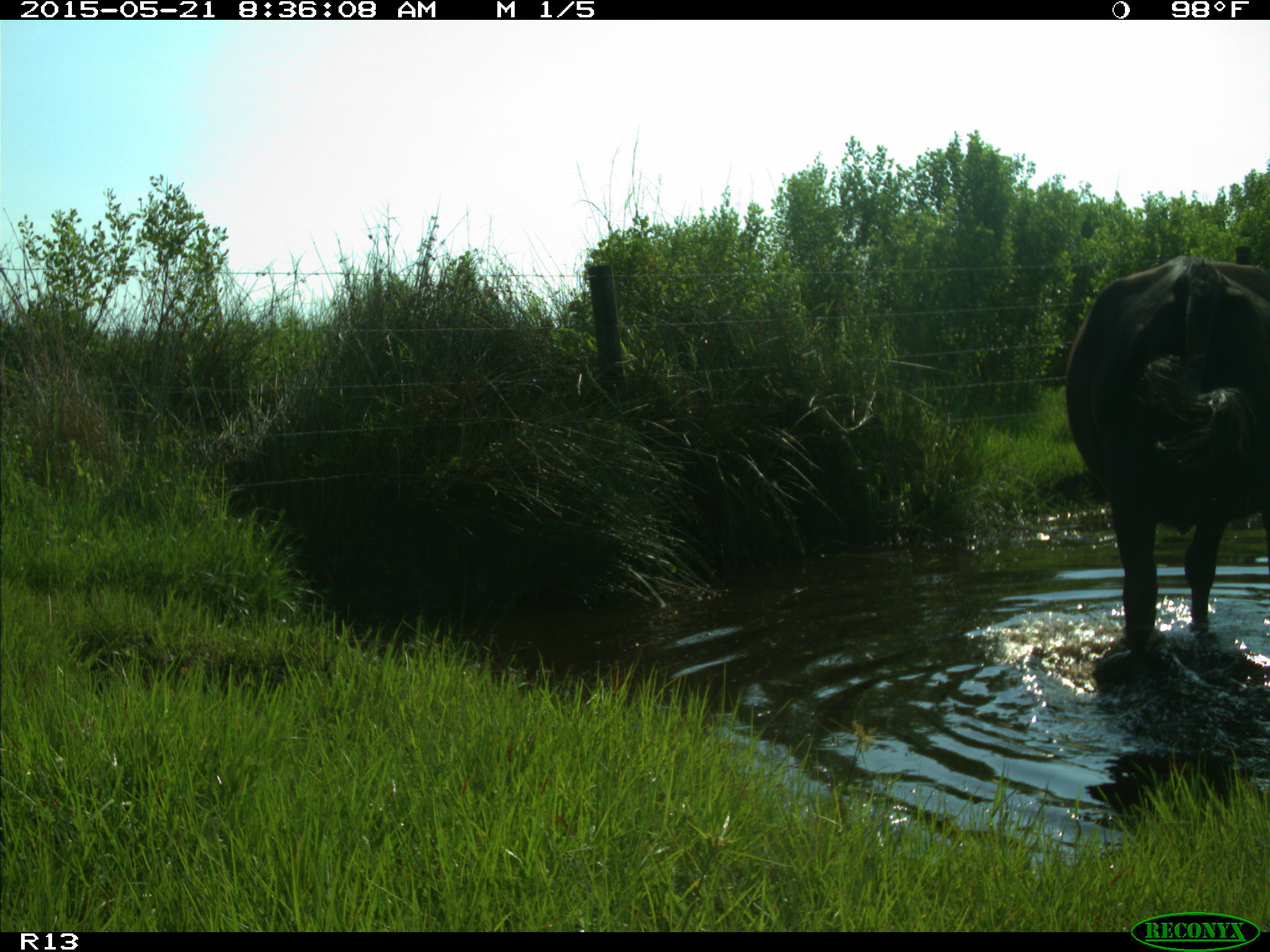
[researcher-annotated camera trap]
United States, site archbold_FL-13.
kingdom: Animalia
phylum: Chordata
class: Mammalia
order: Artiodactyla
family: Bovidae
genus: Bos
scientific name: Bos taurus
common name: domestic cow